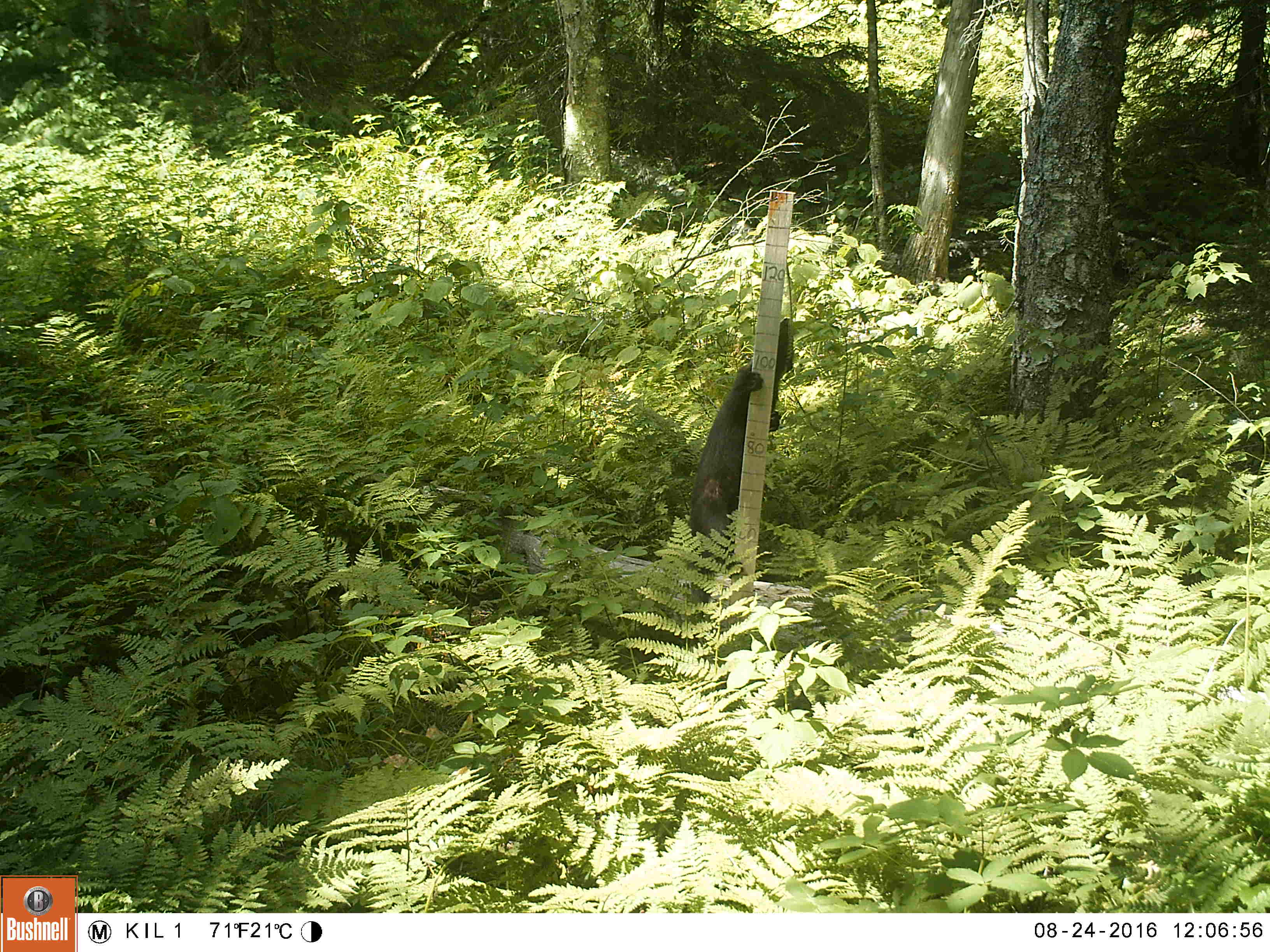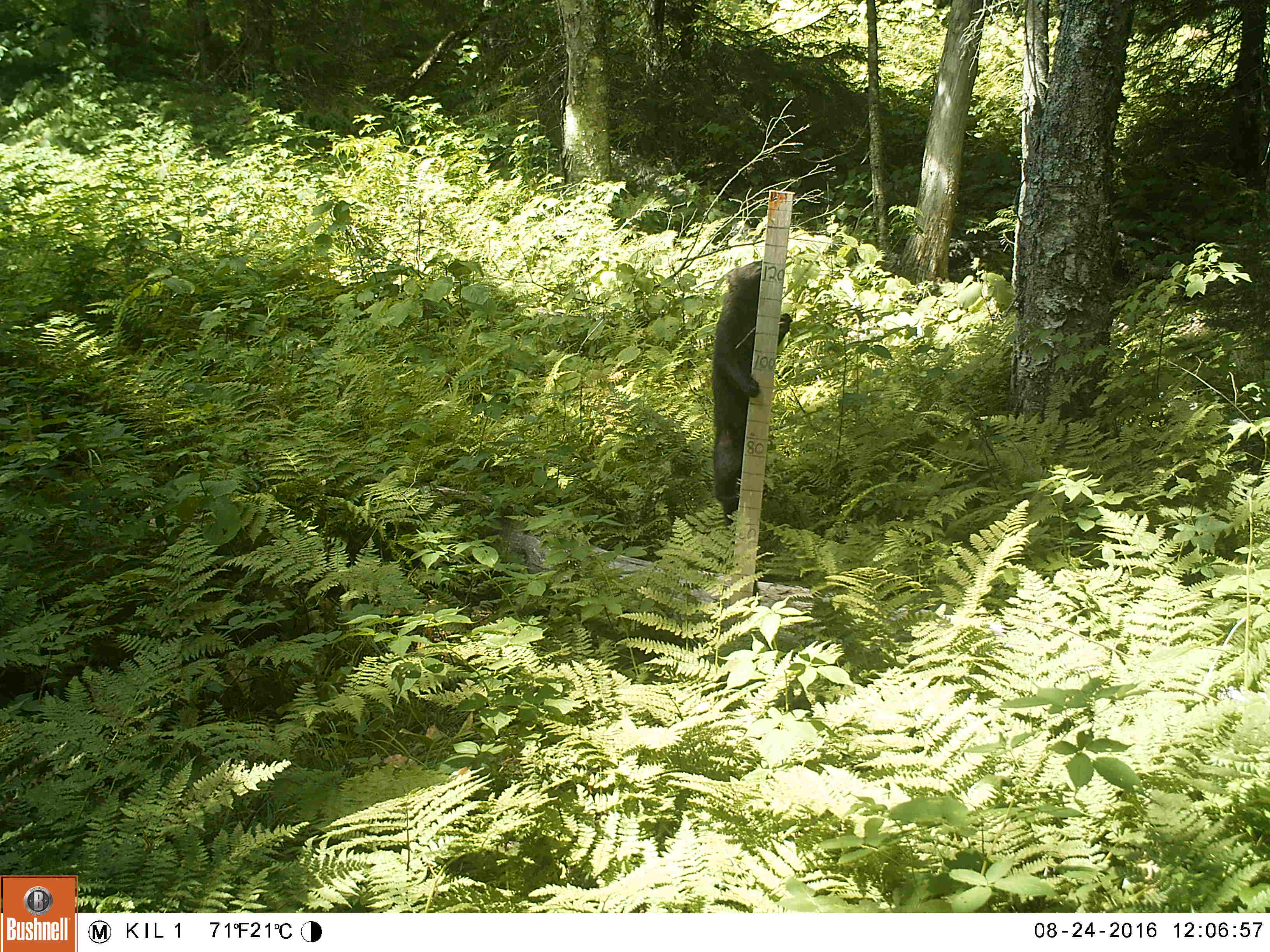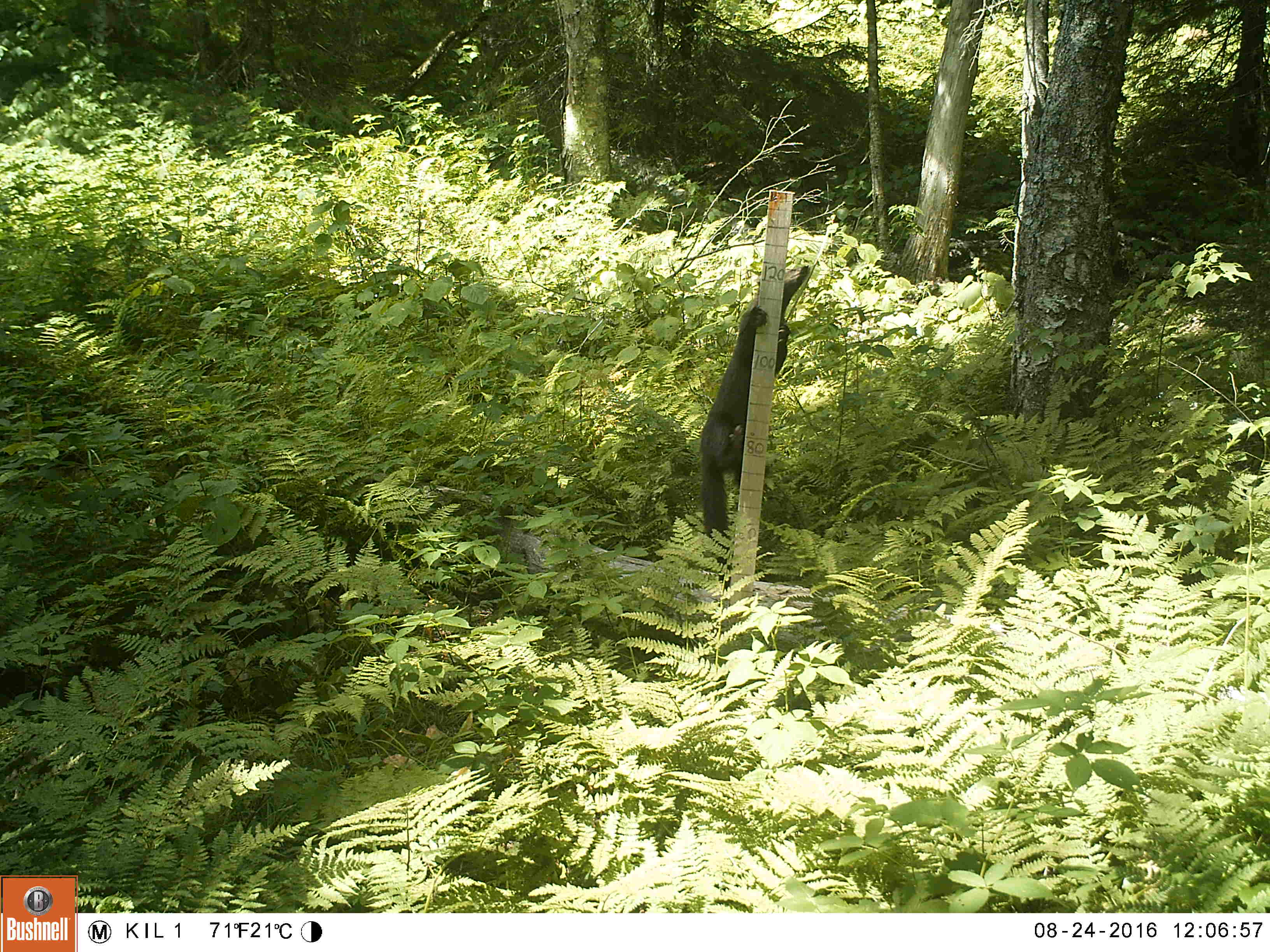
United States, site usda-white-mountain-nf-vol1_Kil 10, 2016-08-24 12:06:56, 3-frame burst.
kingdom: Animalia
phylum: Chordata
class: Mammalia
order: Carnivora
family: Mustelidae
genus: Pekania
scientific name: Pekania pennanti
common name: fisher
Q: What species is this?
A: Fisher (Pekania pennanti).